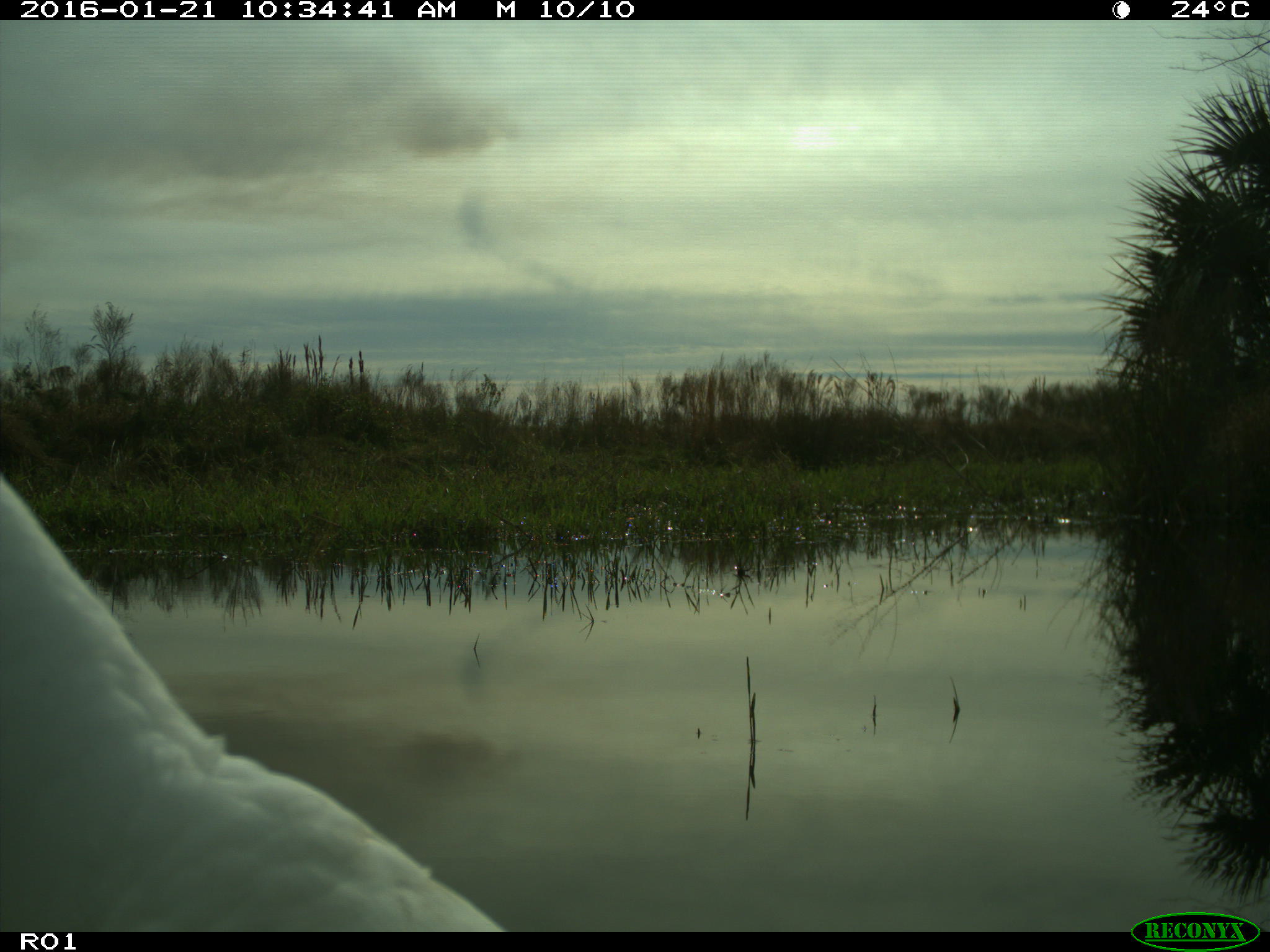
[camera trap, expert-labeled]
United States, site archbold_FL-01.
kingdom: Animalia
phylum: Chordata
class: Aves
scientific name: Aves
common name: birds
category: unidentified bird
Unidentified bird (birds) (Aves).